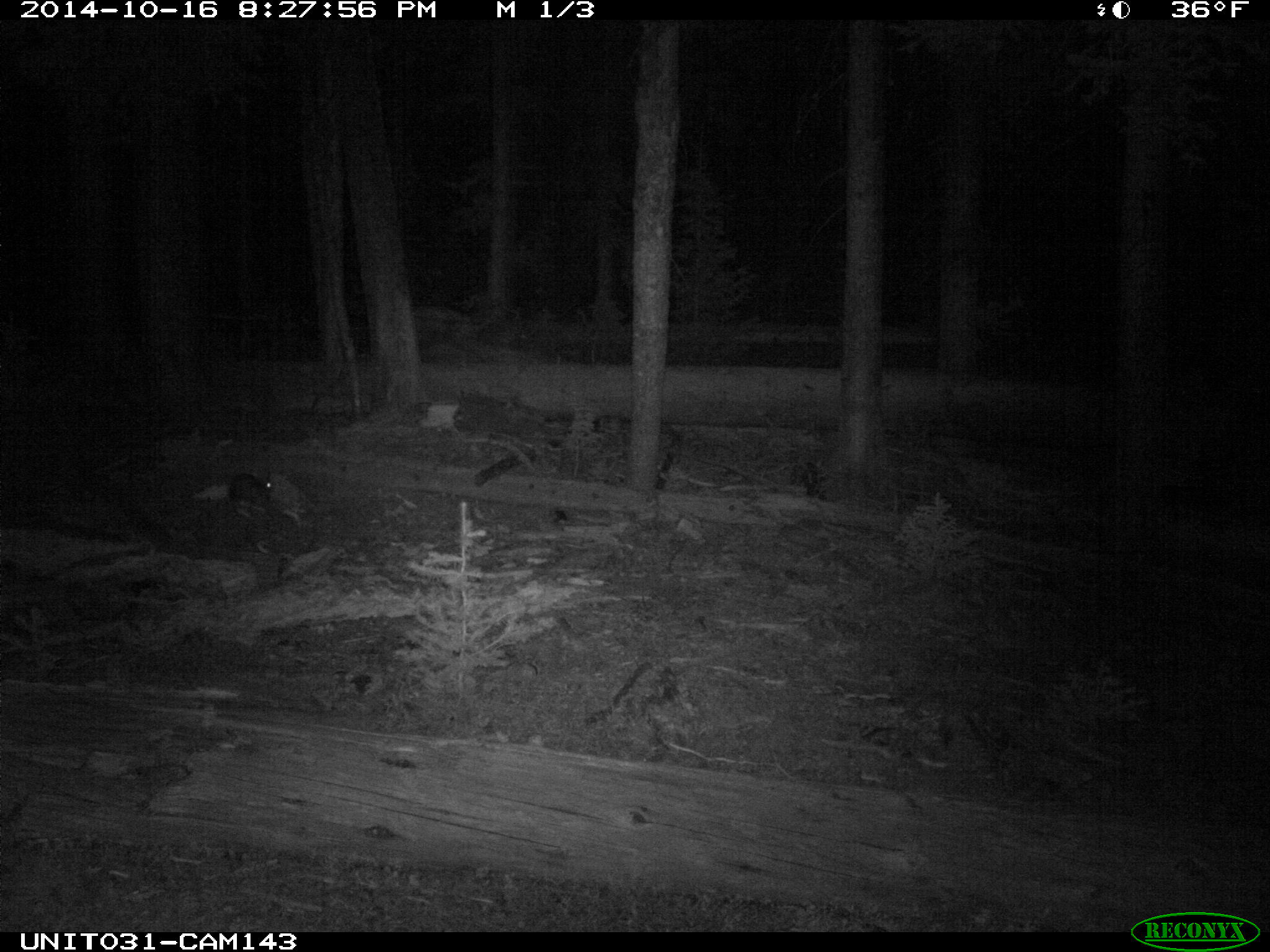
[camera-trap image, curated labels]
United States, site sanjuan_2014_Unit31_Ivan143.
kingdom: Animalia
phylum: Chordata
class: Mammalia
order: Lagomorpha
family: Leporidae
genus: Lepus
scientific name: Lepus americanus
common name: snowshoe hare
Lepus americanus (snowshoe hare).